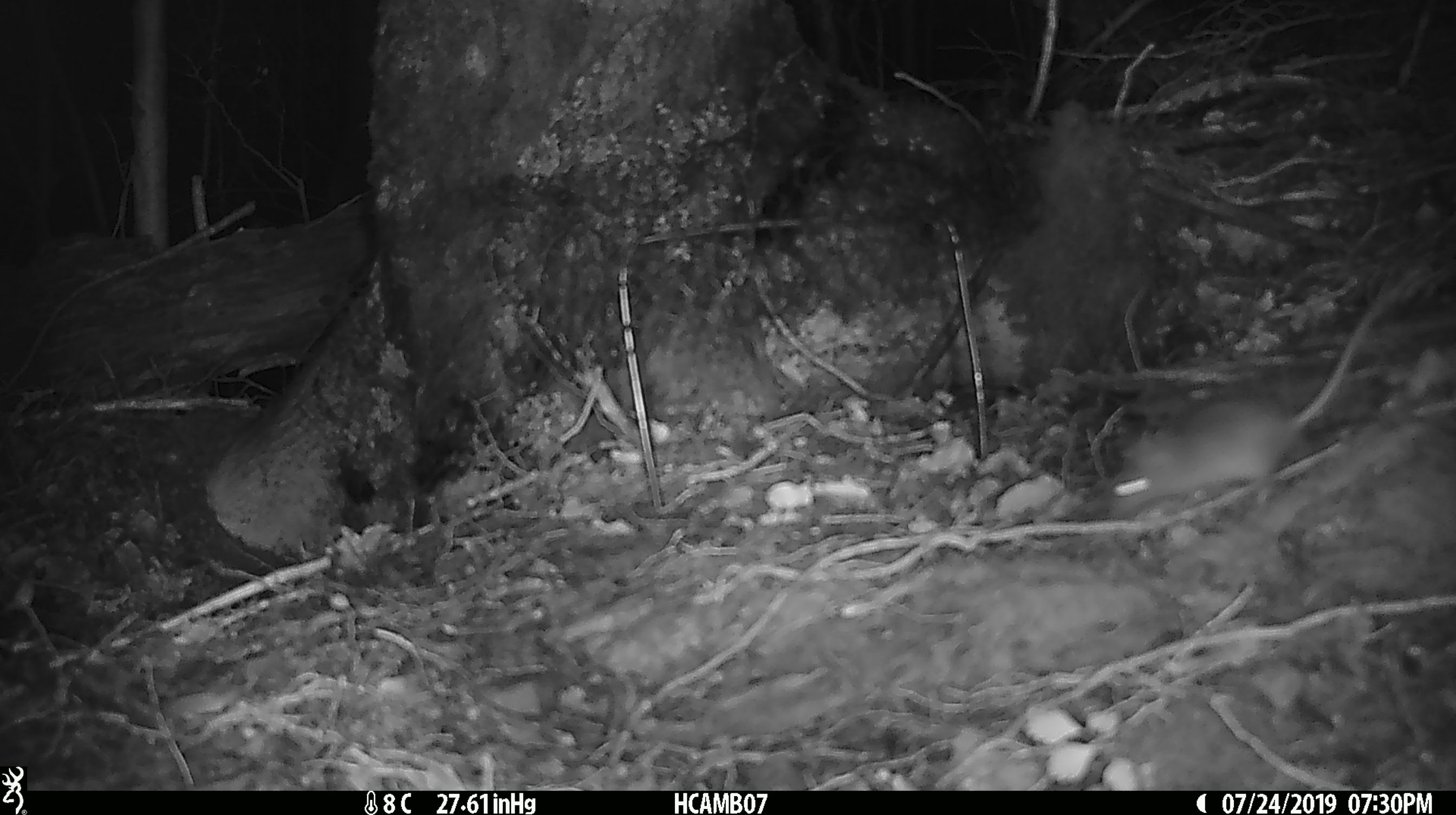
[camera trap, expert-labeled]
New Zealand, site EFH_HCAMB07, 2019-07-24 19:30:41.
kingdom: Animalia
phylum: Chordata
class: Mammalia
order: Rodentia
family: Muridae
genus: Mus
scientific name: Mus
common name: mouse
Mouse (Mus).